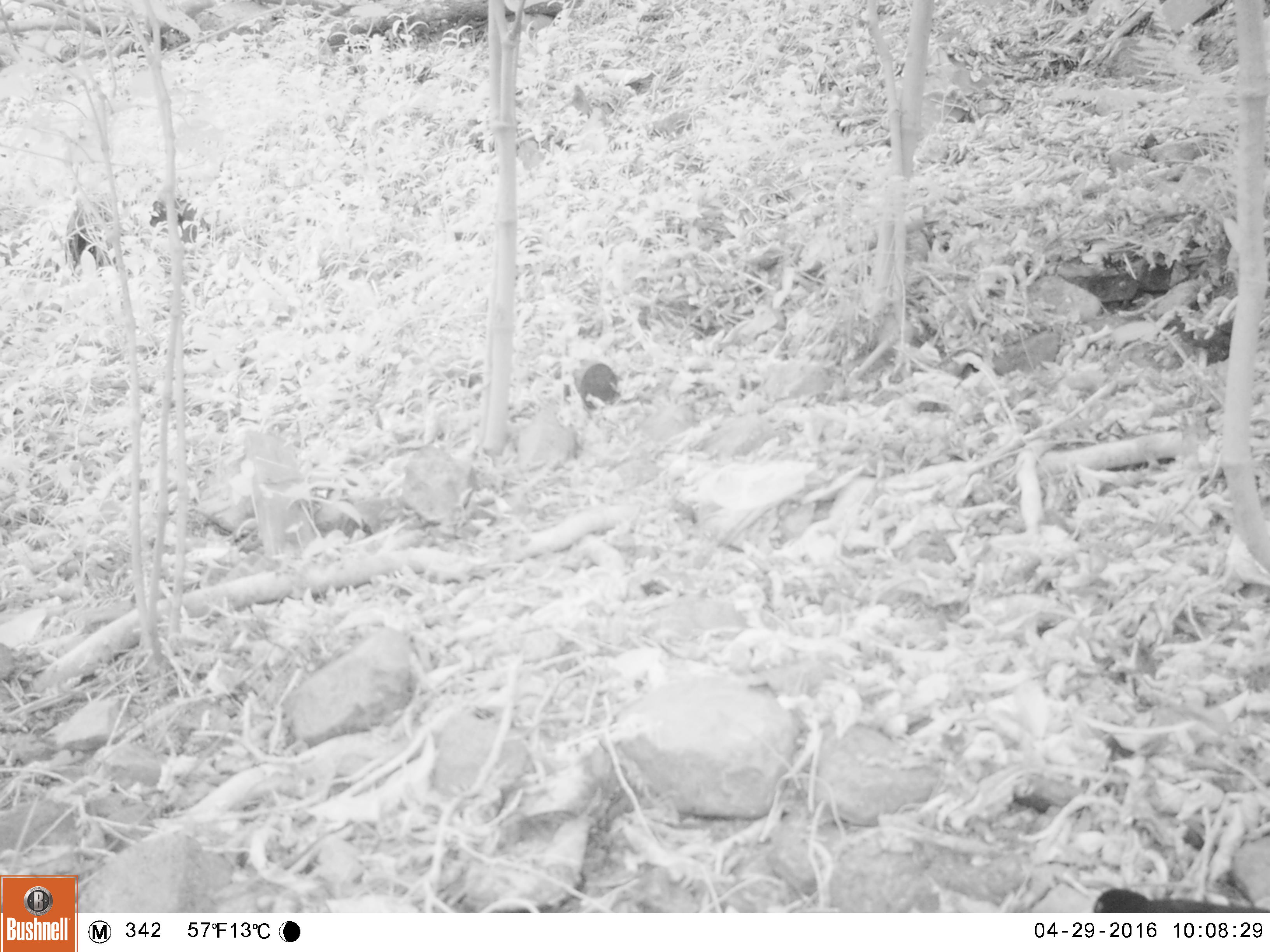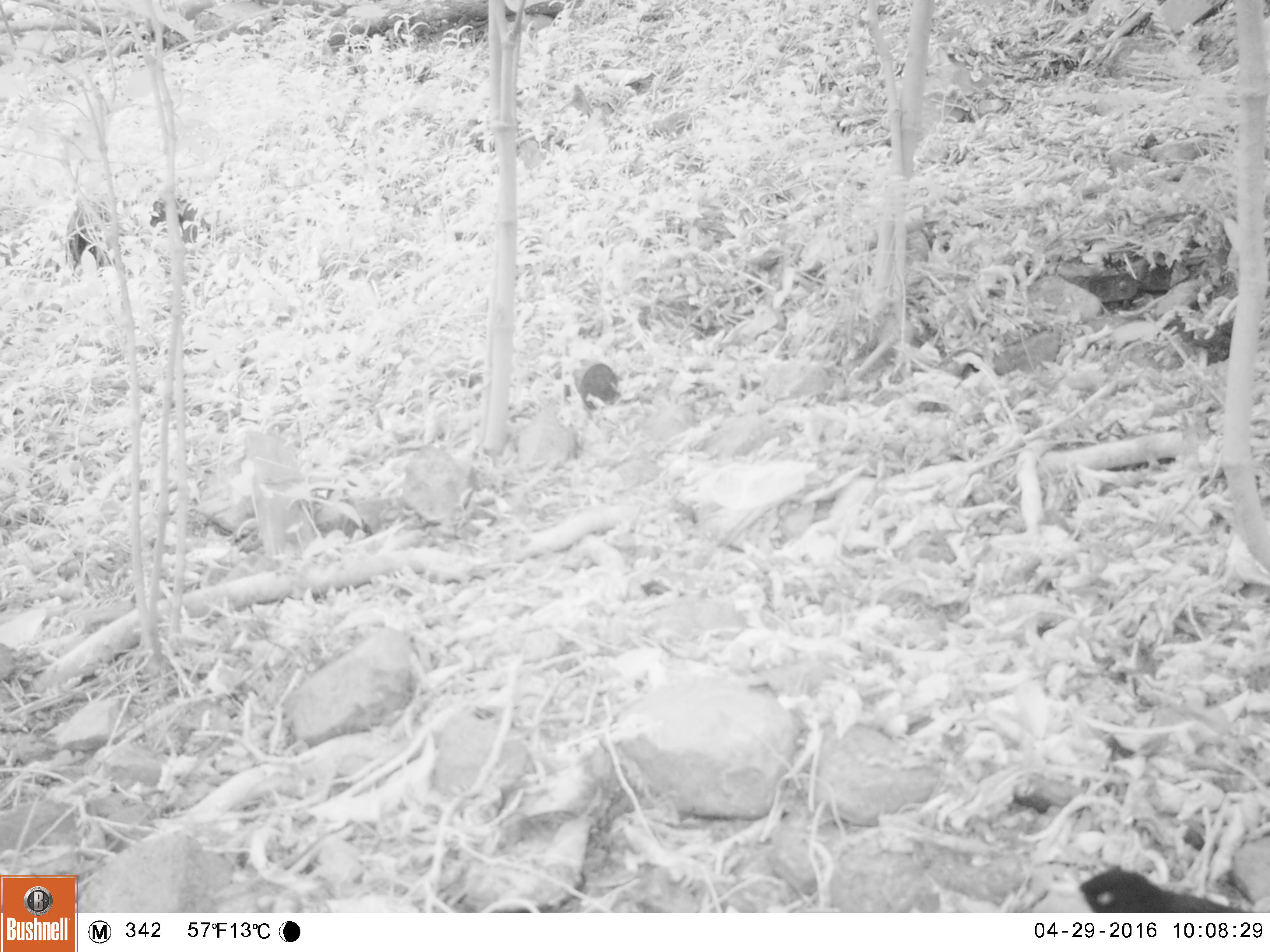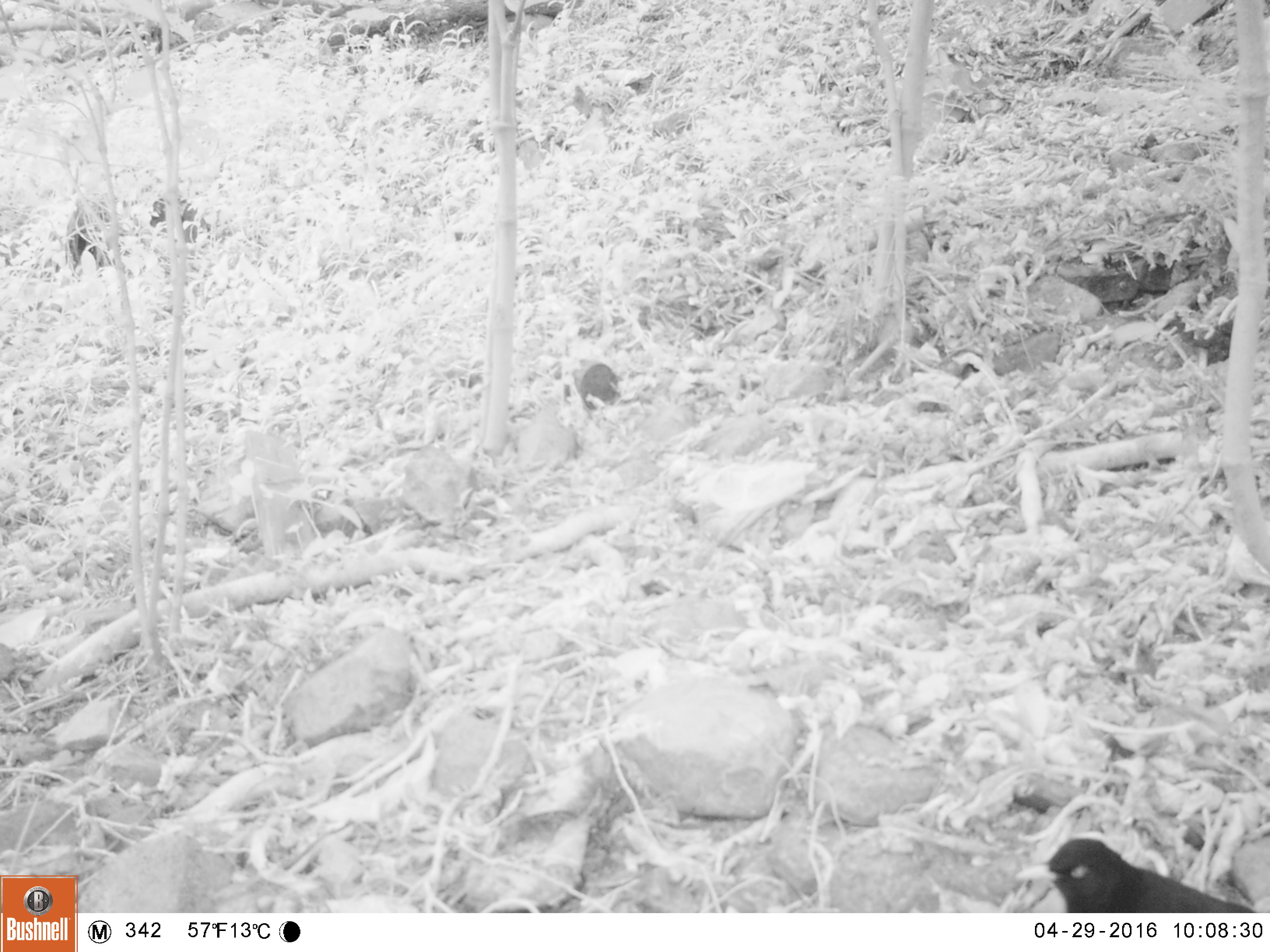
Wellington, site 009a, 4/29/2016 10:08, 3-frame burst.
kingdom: Animalia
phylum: Chordata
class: Aves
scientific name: Aves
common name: bird